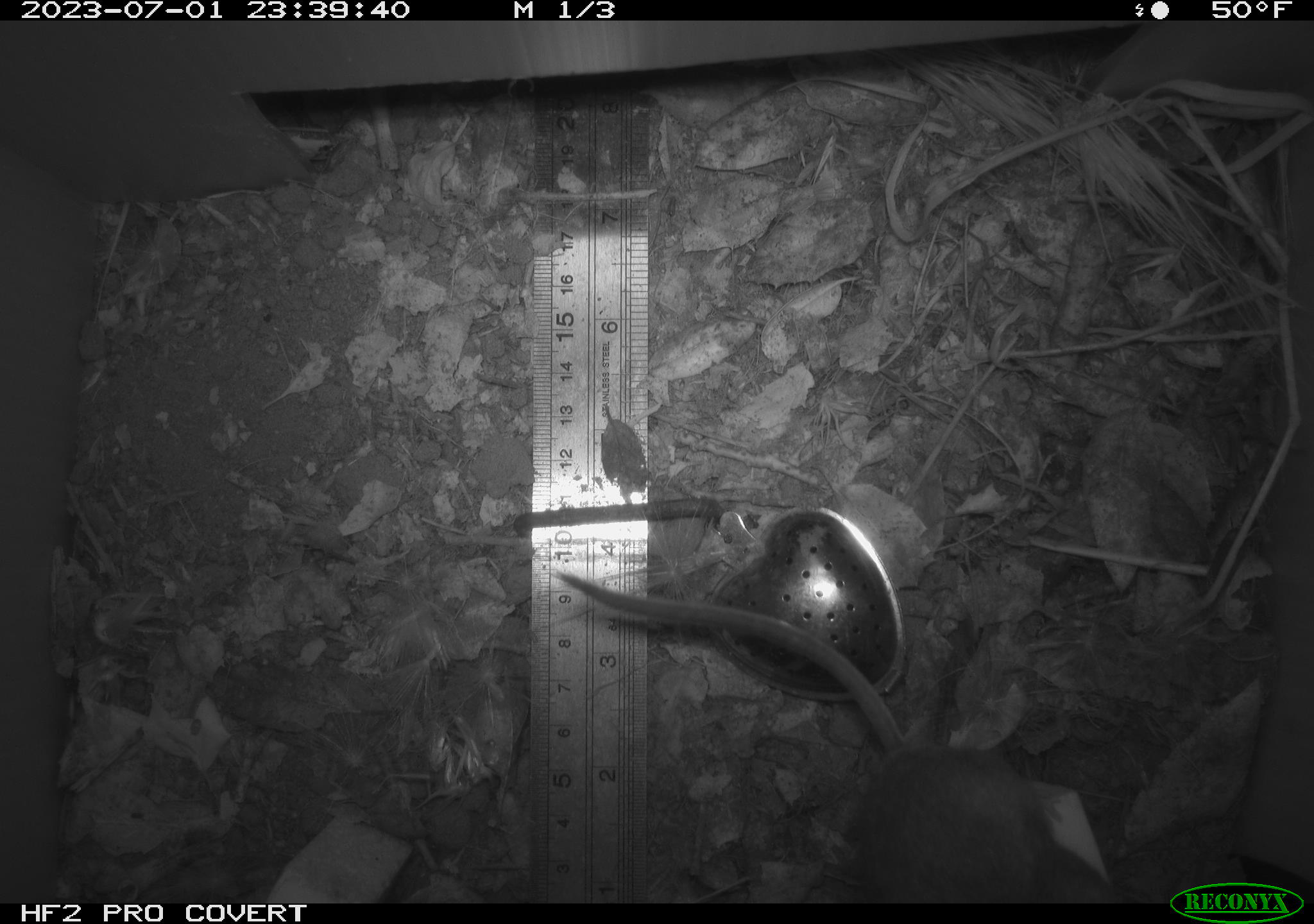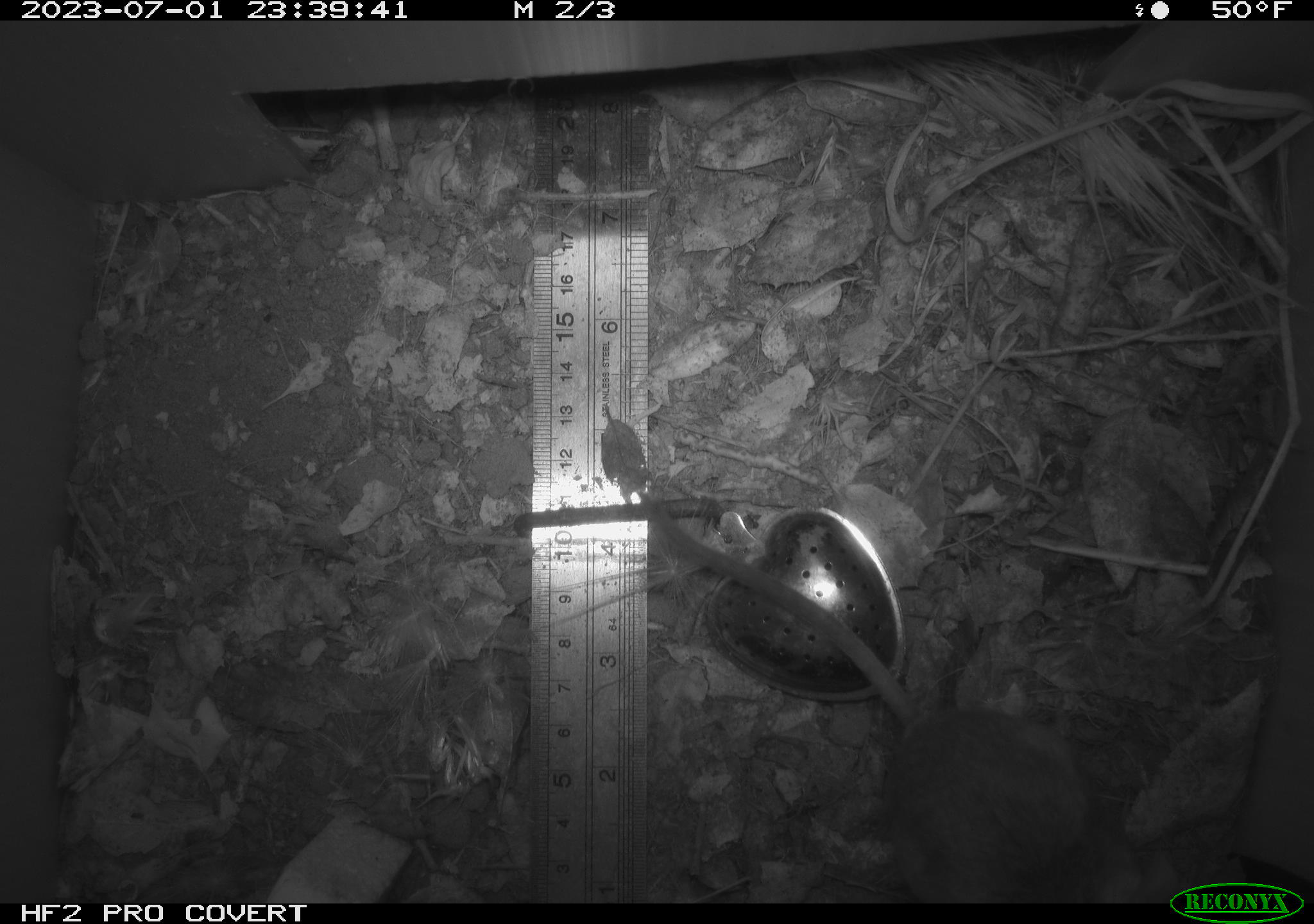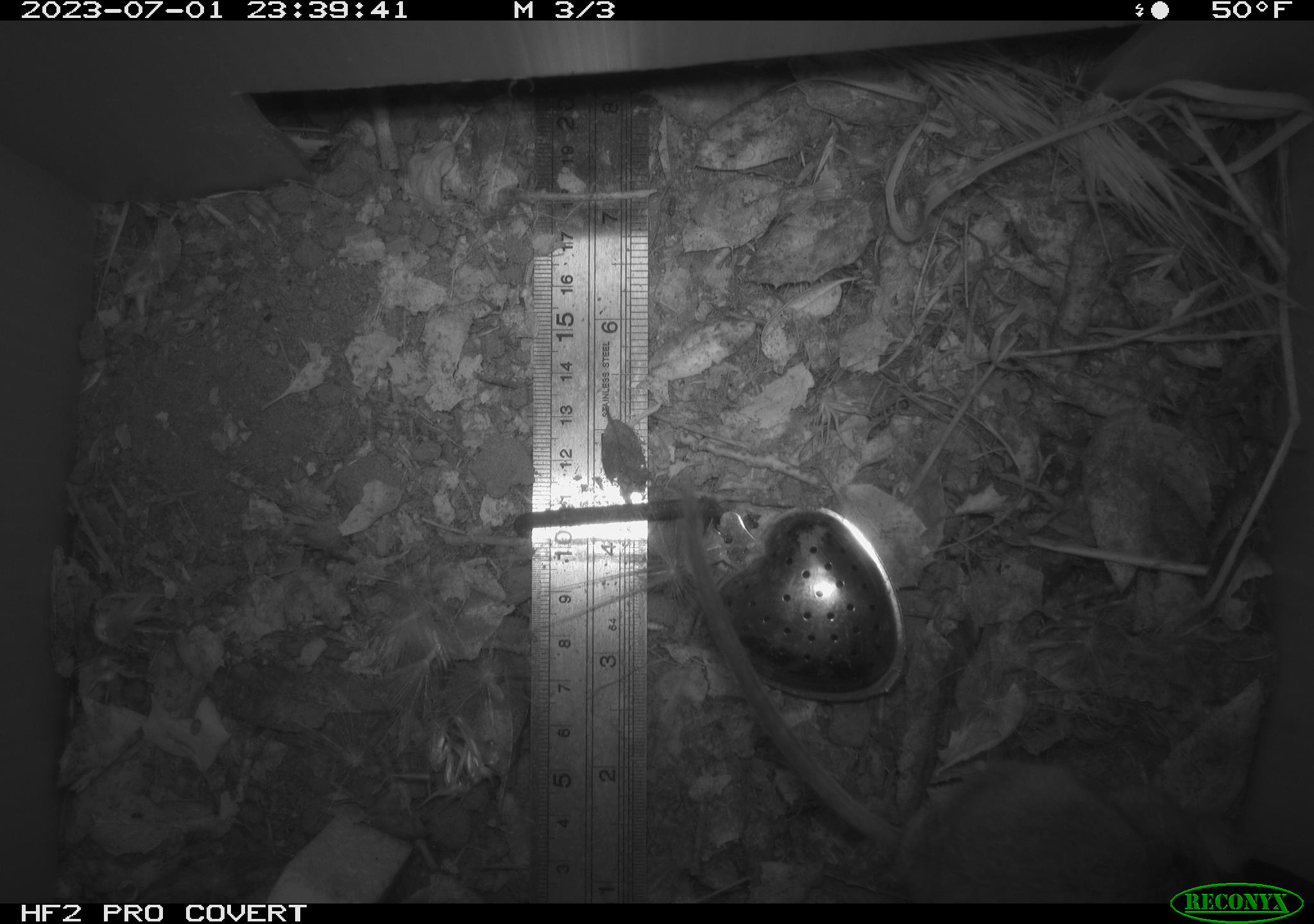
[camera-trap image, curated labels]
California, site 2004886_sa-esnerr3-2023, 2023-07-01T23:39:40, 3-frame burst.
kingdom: Animalia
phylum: Chordata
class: Mammalia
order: Rodentia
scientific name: Rodentia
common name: mouse species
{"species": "mouse species (Rodentia)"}